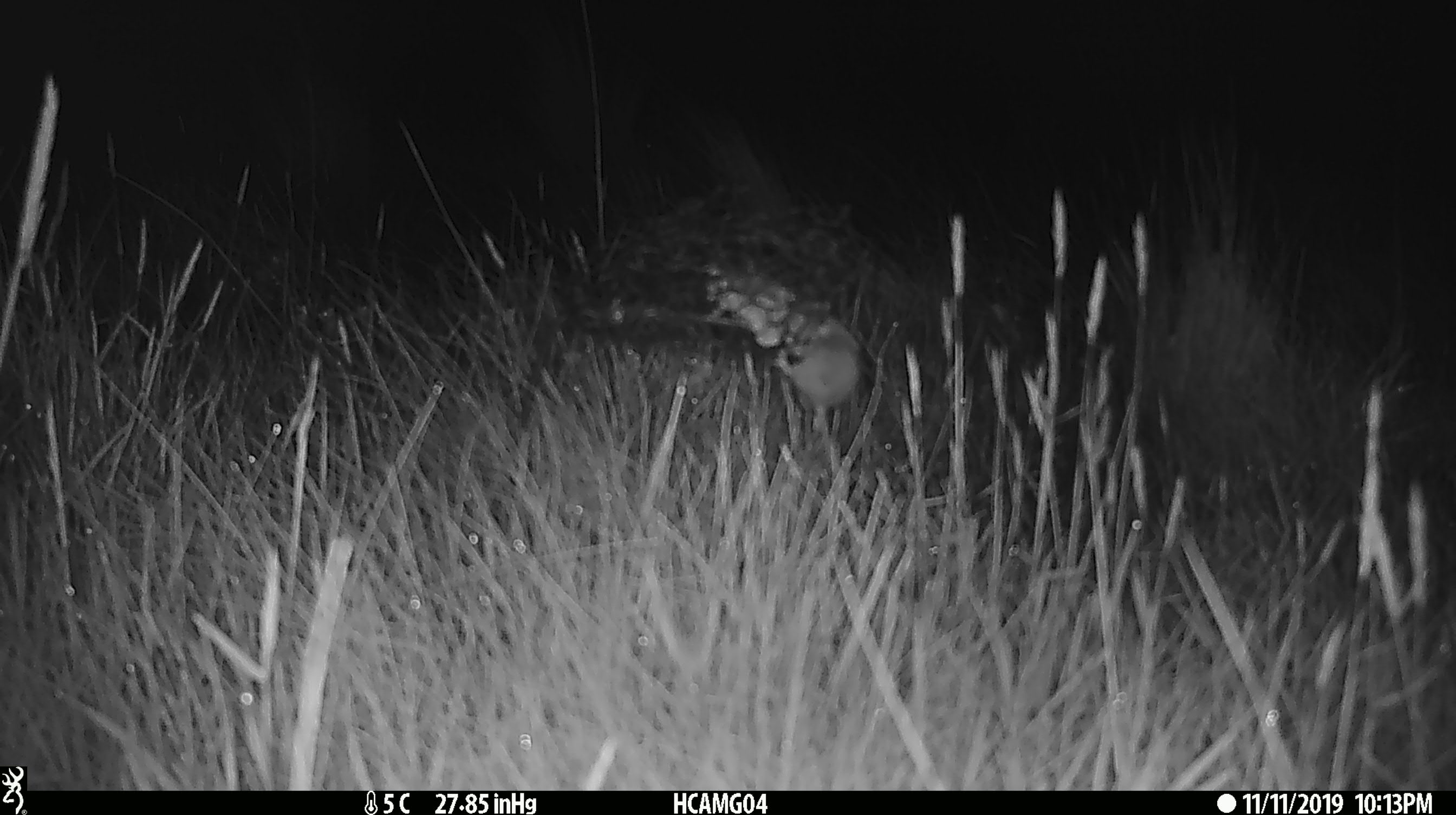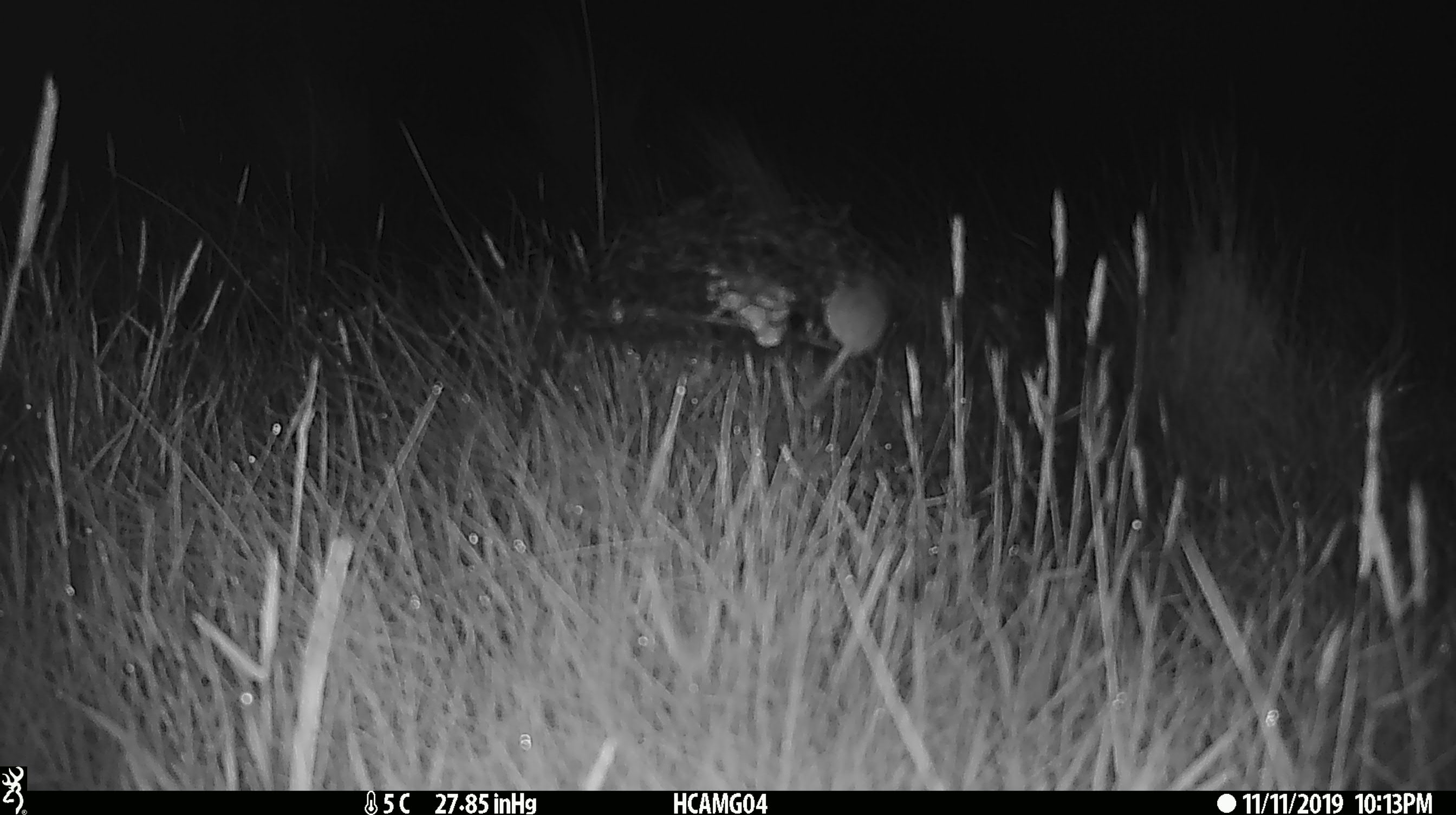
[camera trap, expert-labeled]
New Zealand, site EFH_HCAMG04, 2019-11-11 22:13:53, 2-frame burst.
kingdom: Animalia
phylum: Chordata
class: Mammalia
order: Rodentia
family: Muridae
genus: Mus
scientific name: Mus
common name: mouse